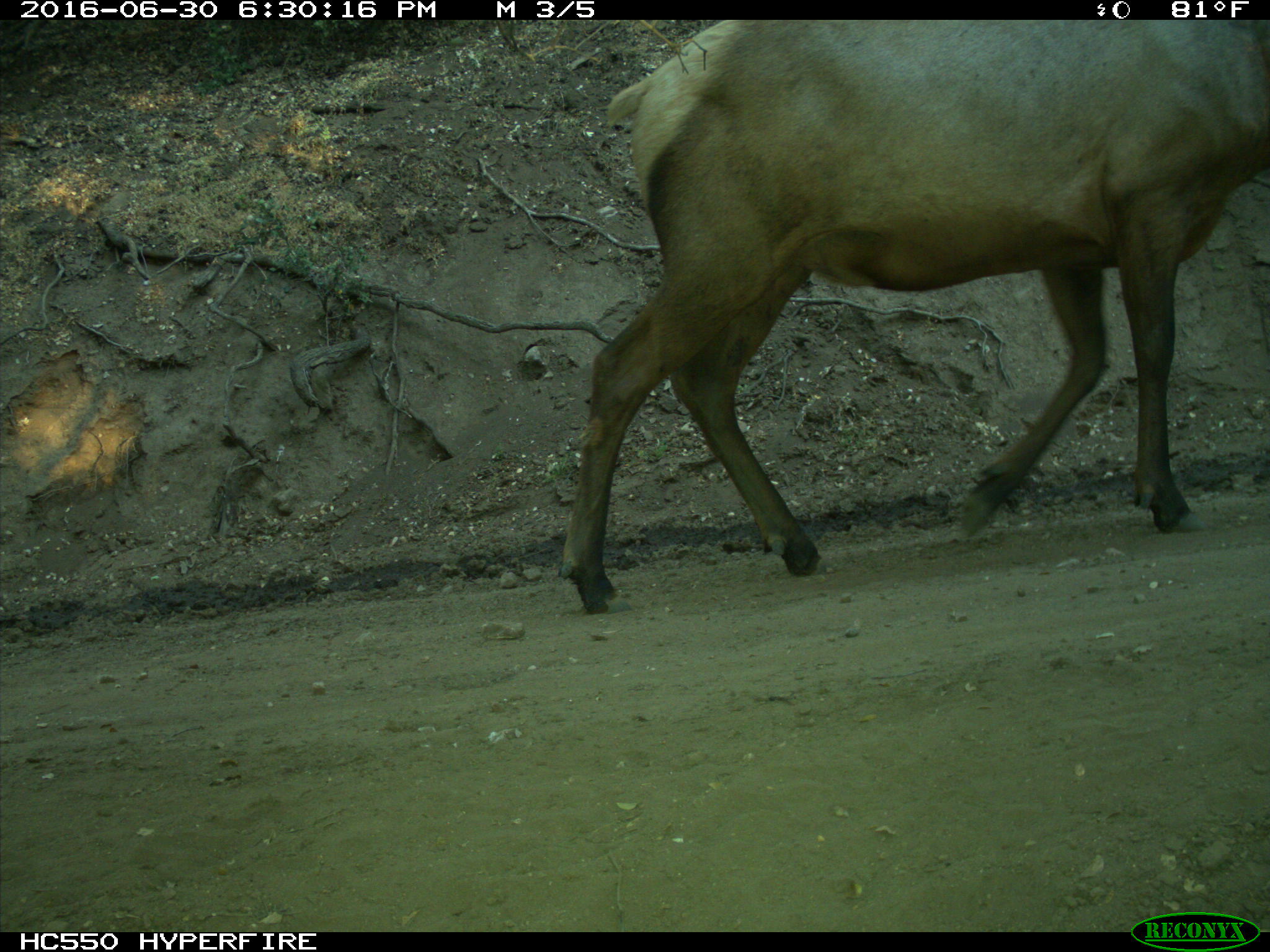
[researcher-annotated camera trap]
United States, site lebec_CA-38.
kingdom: Animalia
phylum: Chordata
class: Mammalia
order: Artiodactyla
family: Cervidae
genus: Cervus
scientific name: Cervus canadensis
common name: elk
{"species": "Cervus canadensis (elk)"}